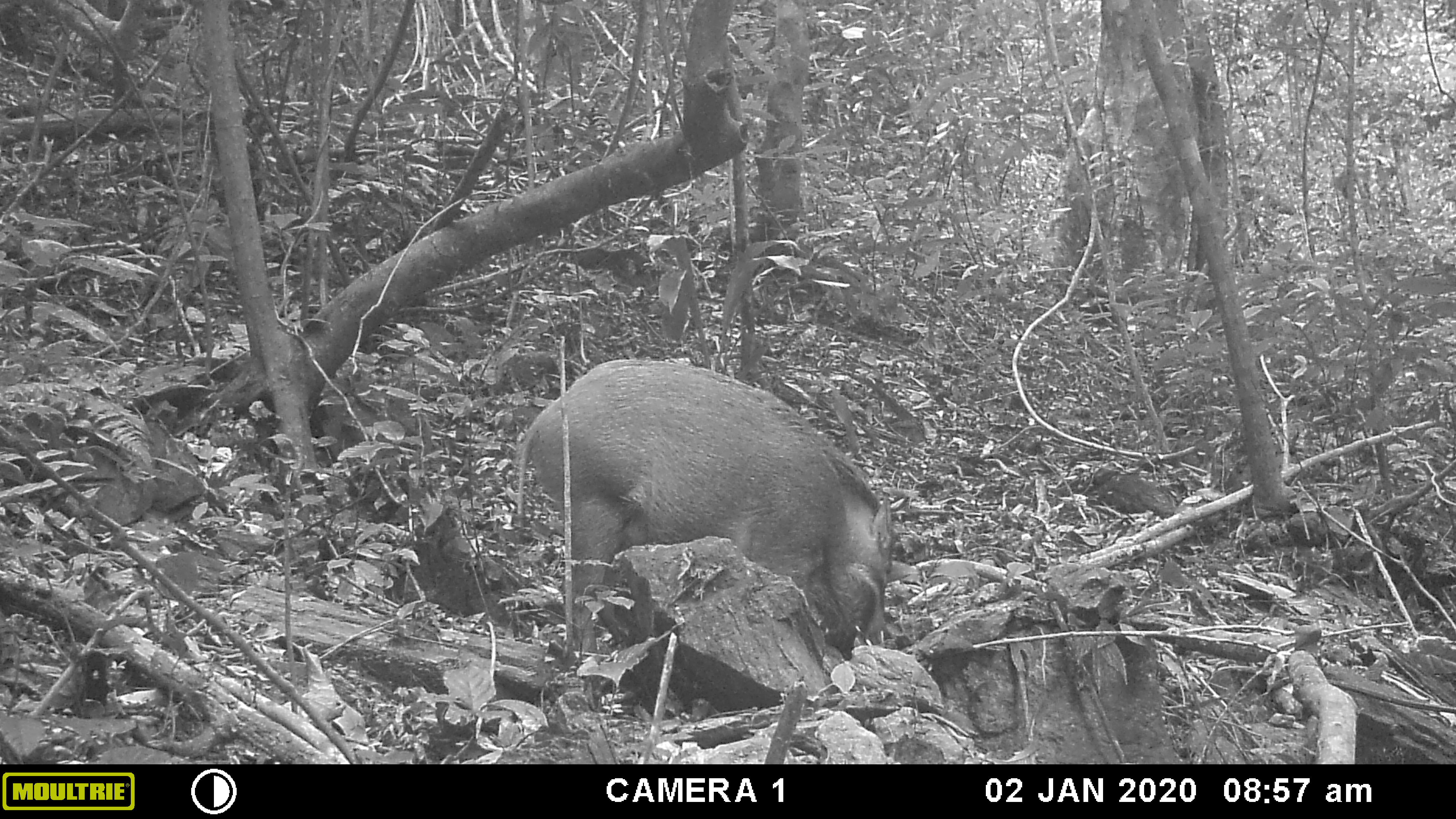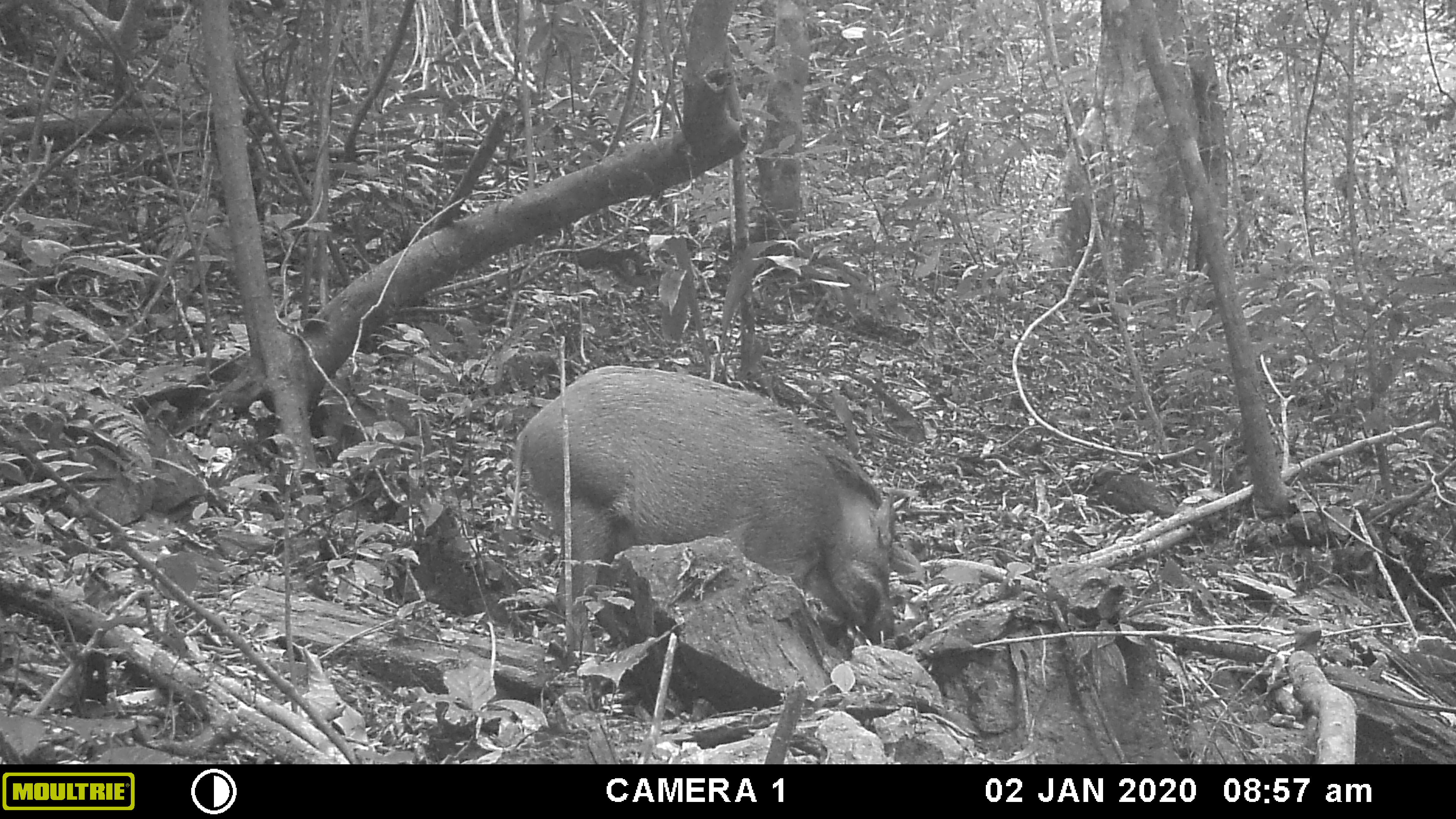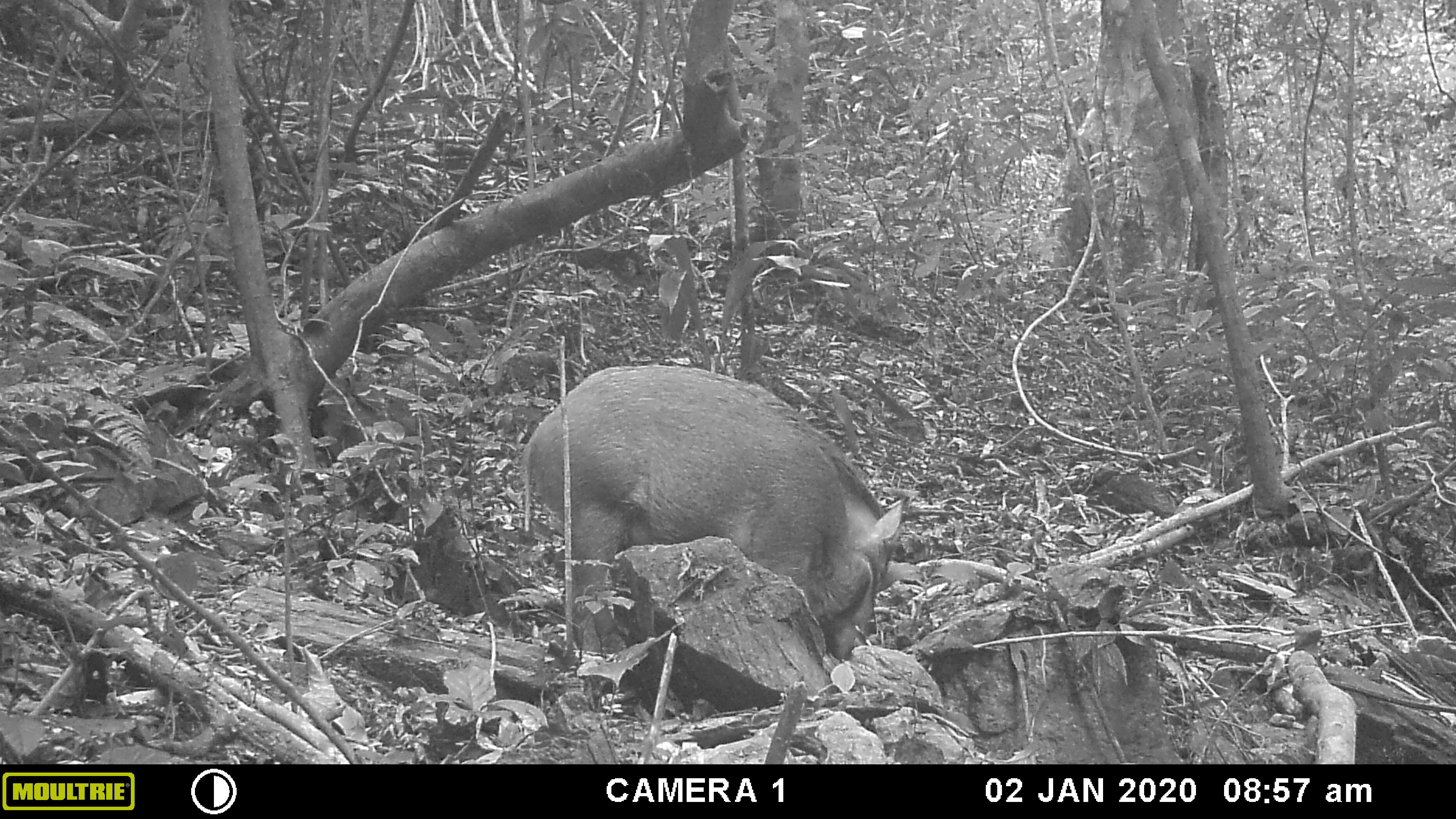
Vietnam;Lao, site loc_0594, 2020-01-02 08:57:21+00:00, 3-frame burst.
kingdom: Animalia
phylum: Chordata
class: Mammalia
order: Artiodactyla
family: Suidae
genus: Sus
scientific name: Sus scrofa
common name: eurasian wild pig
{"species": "eurasian wild pig (Sus scrofa)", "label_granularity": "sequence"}